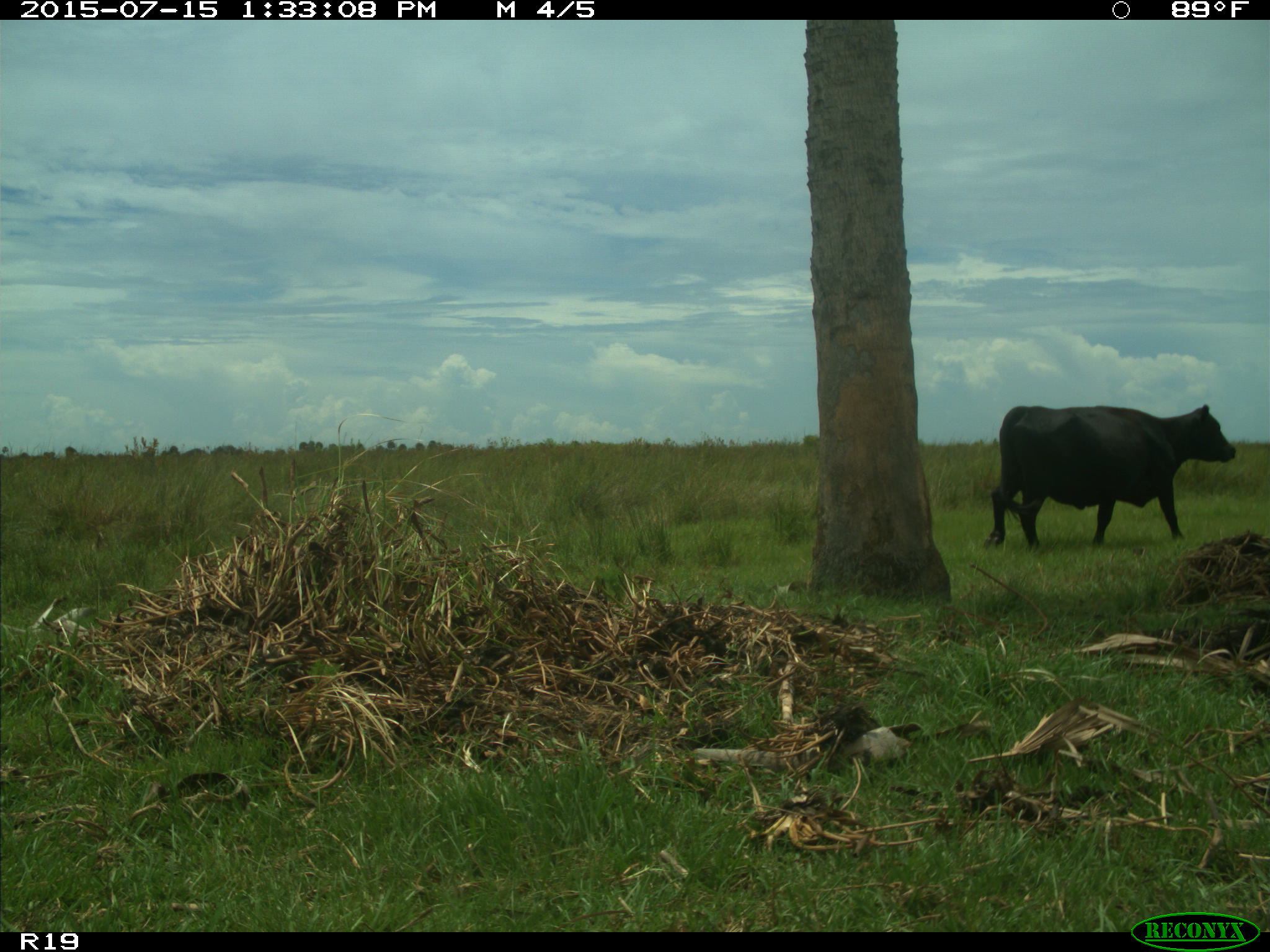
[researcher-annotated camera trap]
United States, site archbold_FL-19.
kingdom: Animalia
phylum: Chordata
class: Mammalia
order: Artiodactyla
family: Bovidae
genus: Bos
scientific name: Bos taurus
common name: domestic cow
Bos taurus (domestic cow).